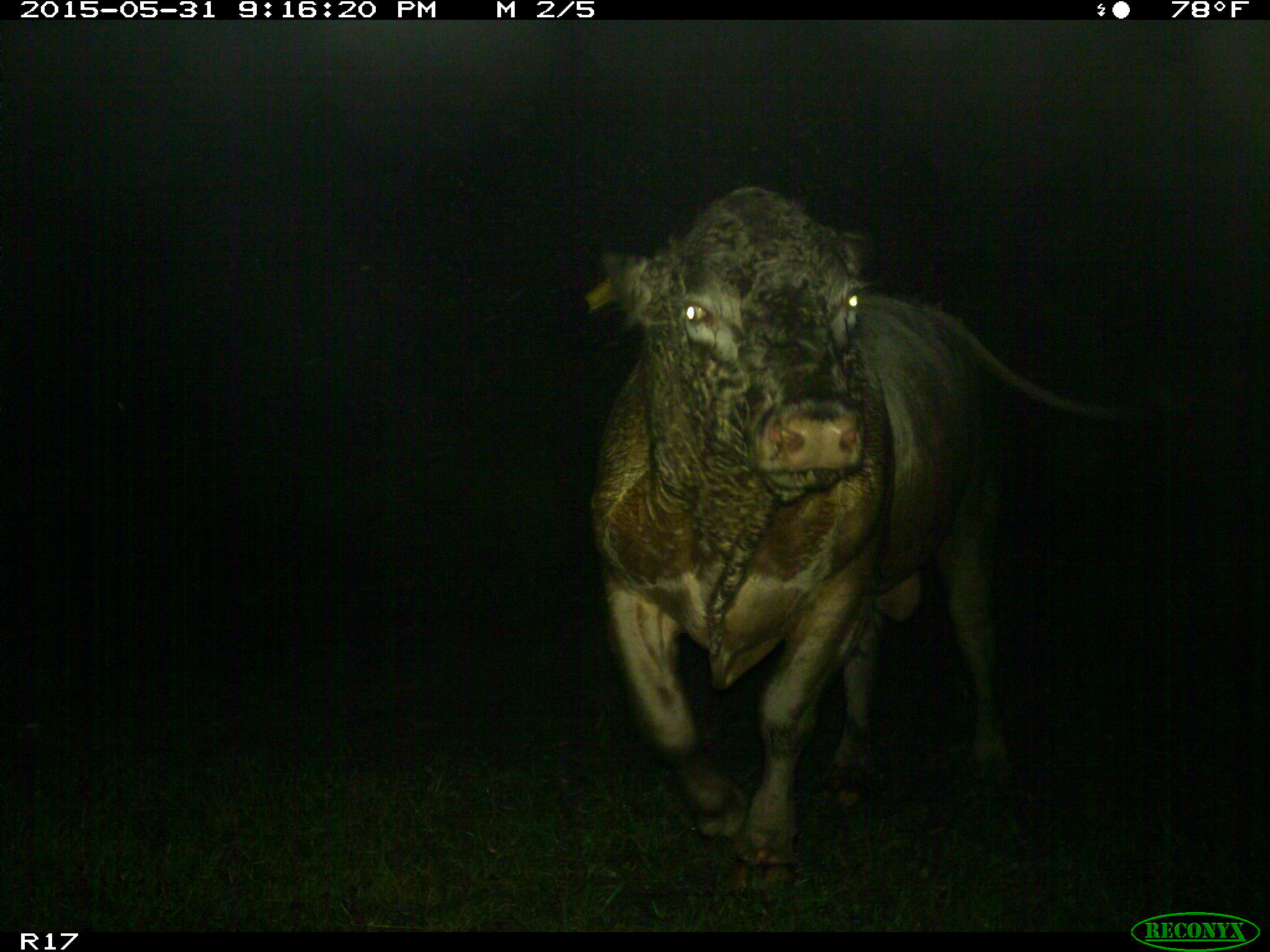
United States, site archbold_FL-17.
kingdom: Animalia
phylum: Chordata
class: Mammalia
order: Artiodactyla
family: Bovidae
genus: Bos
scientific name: Bos taurus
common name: domestic cow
Bos taurus (domestic cow).